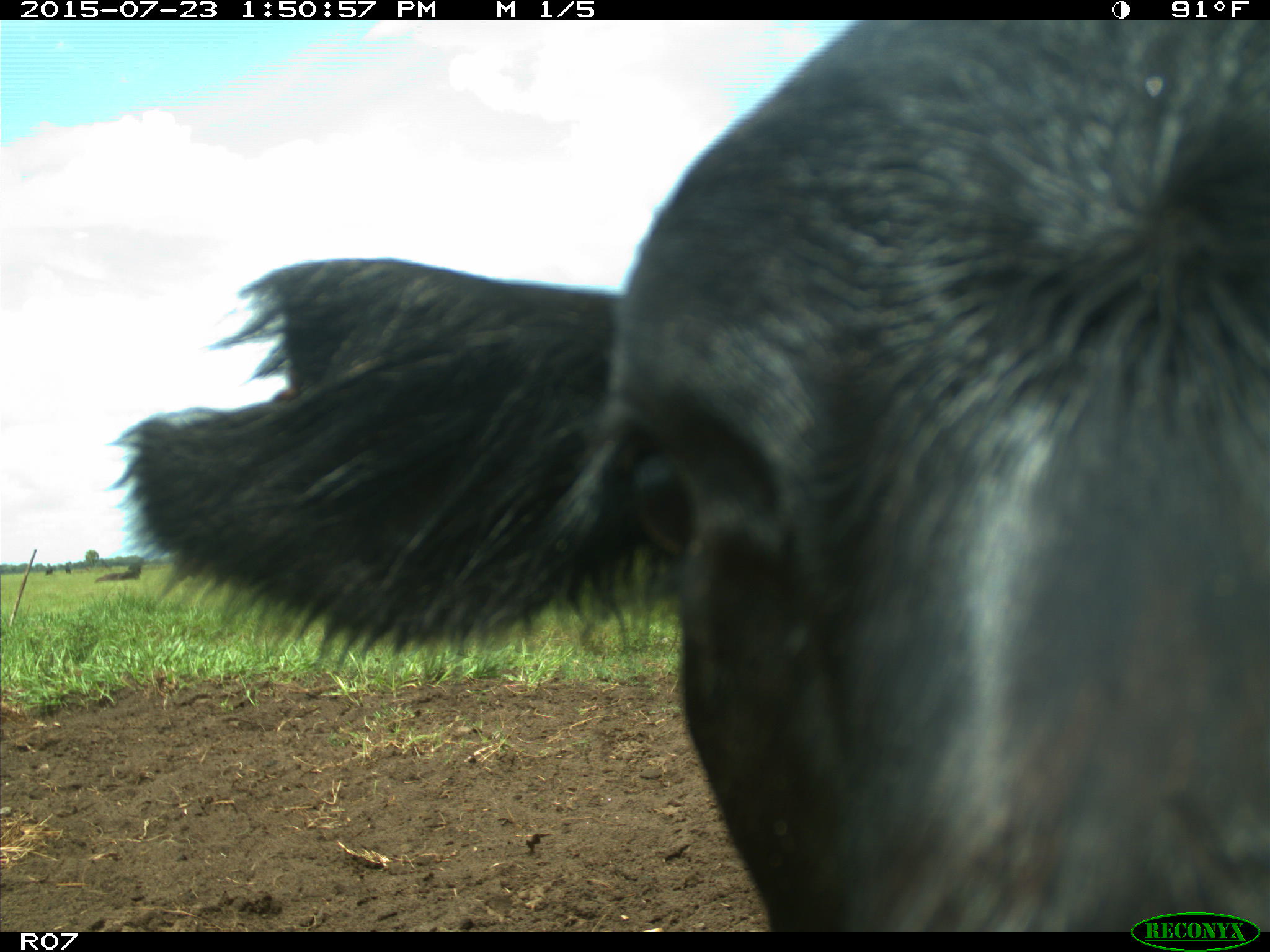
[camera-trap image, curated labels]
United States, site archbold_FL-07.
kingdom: Animalia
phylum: Chordata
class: Mammalia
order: Artiodactyla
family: Bovidae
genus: Bos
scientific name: Bos taurus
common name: domestic cow